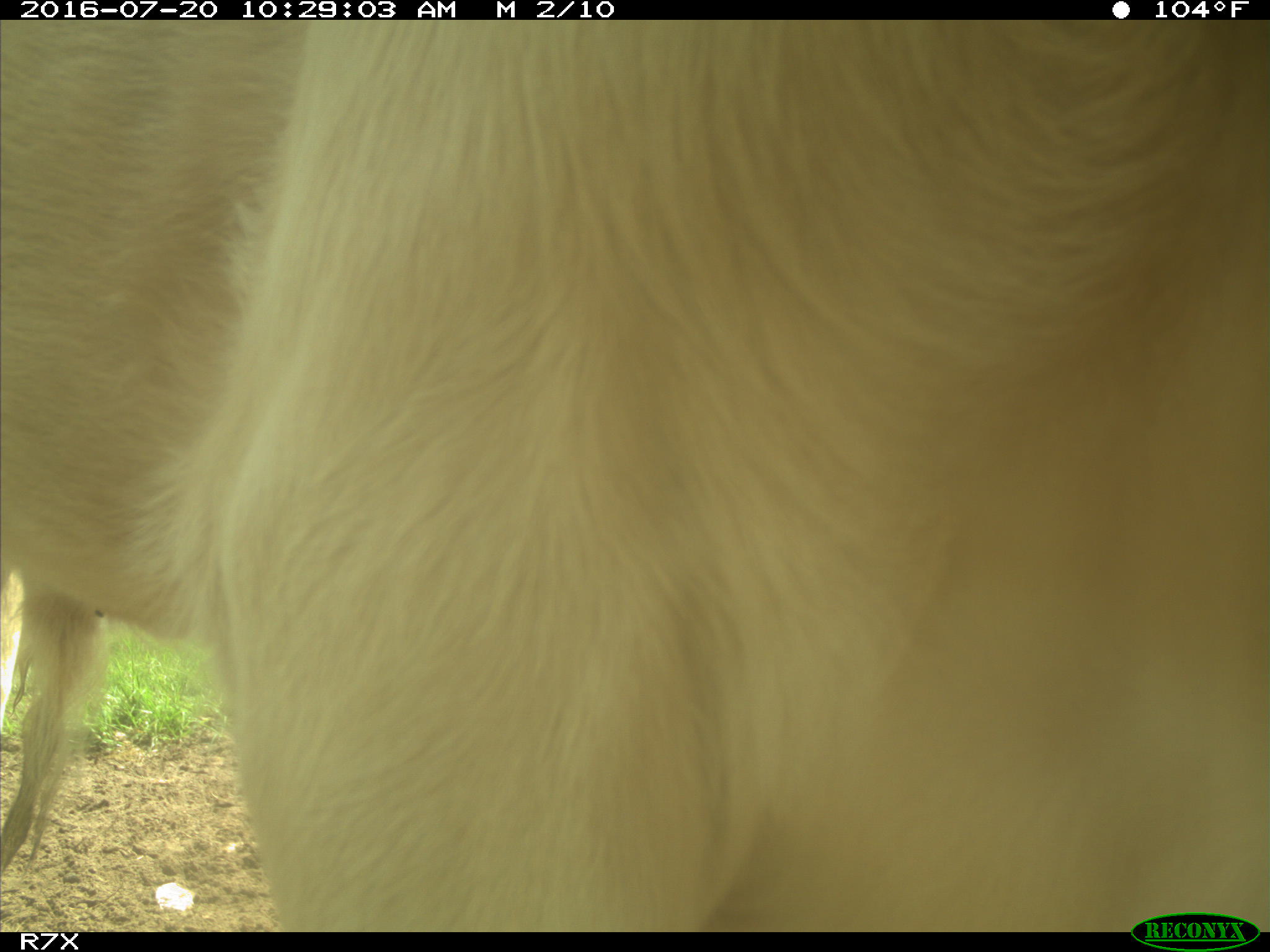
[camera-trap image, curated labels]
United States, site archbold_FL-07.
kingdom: Animalia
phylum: Chordata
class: Mammalia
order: Artiodactyla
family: Bovidae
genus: Bos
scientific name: Bos taurus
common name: domestic cow